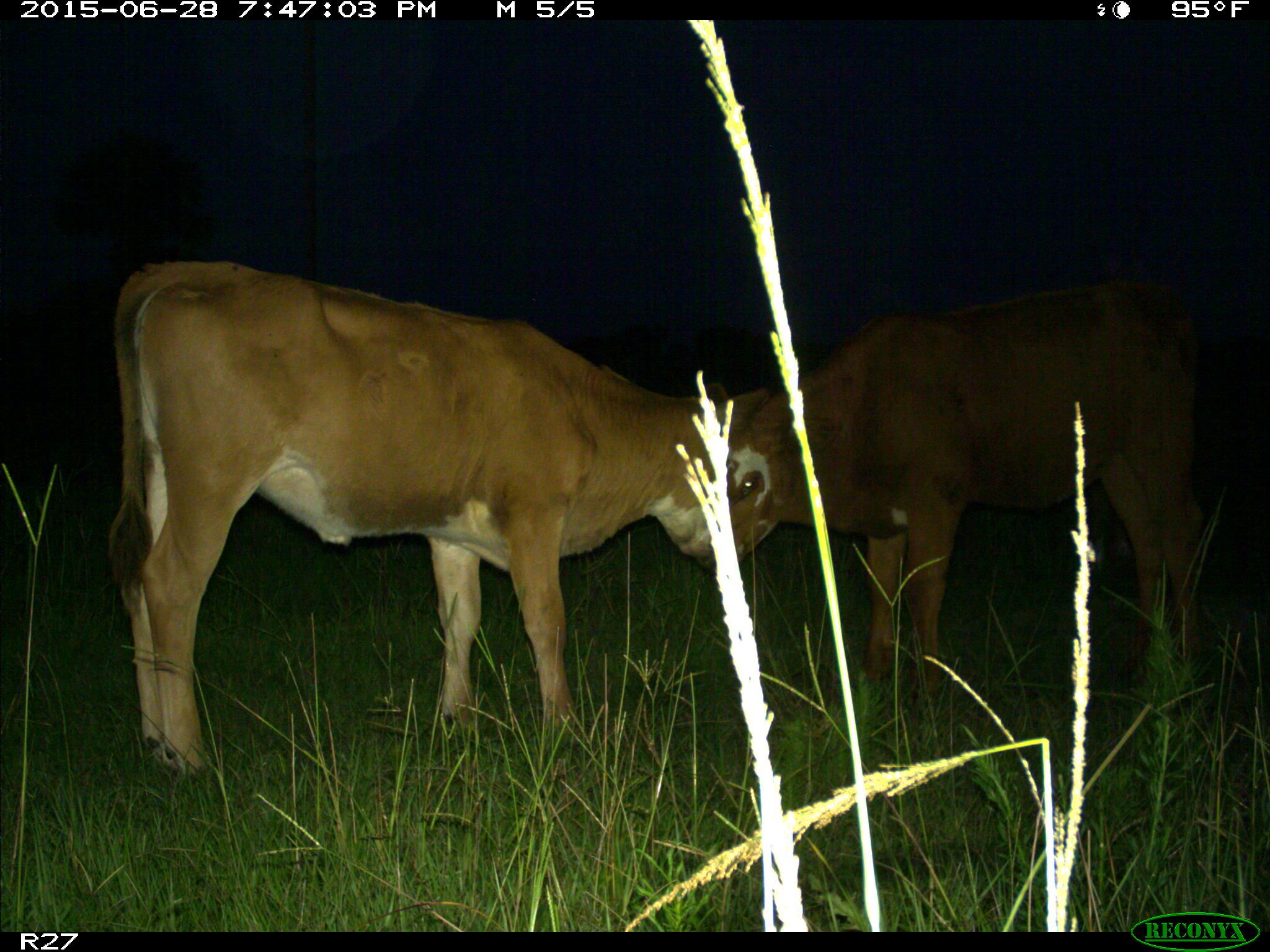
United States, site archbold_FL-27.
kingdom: Animalia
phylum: Chordata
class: Mammalia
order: Artiodactyla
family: Bovidae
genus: Bos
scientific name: Bos taurus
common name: domestic cow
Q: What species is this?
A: Bos taurus (domestic cow).